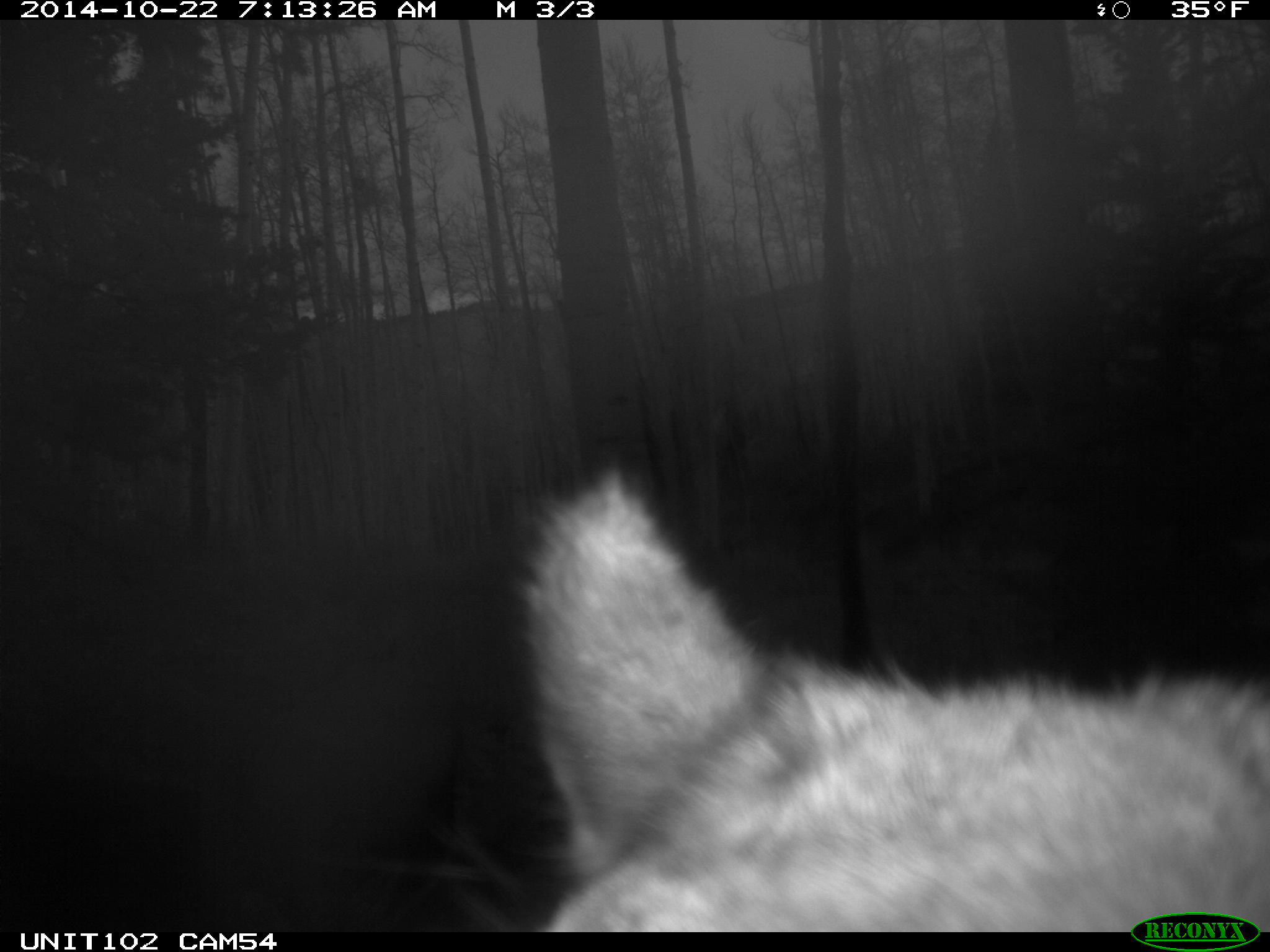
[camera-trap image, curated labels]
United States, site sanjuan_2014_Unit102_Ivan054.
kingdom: Animalia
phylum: Chordata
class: Mammalia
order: Artiodactyla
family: Cervidae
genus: Cervus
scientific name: Cervus elaphus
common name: red deer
Cervus elaphus (red deer).